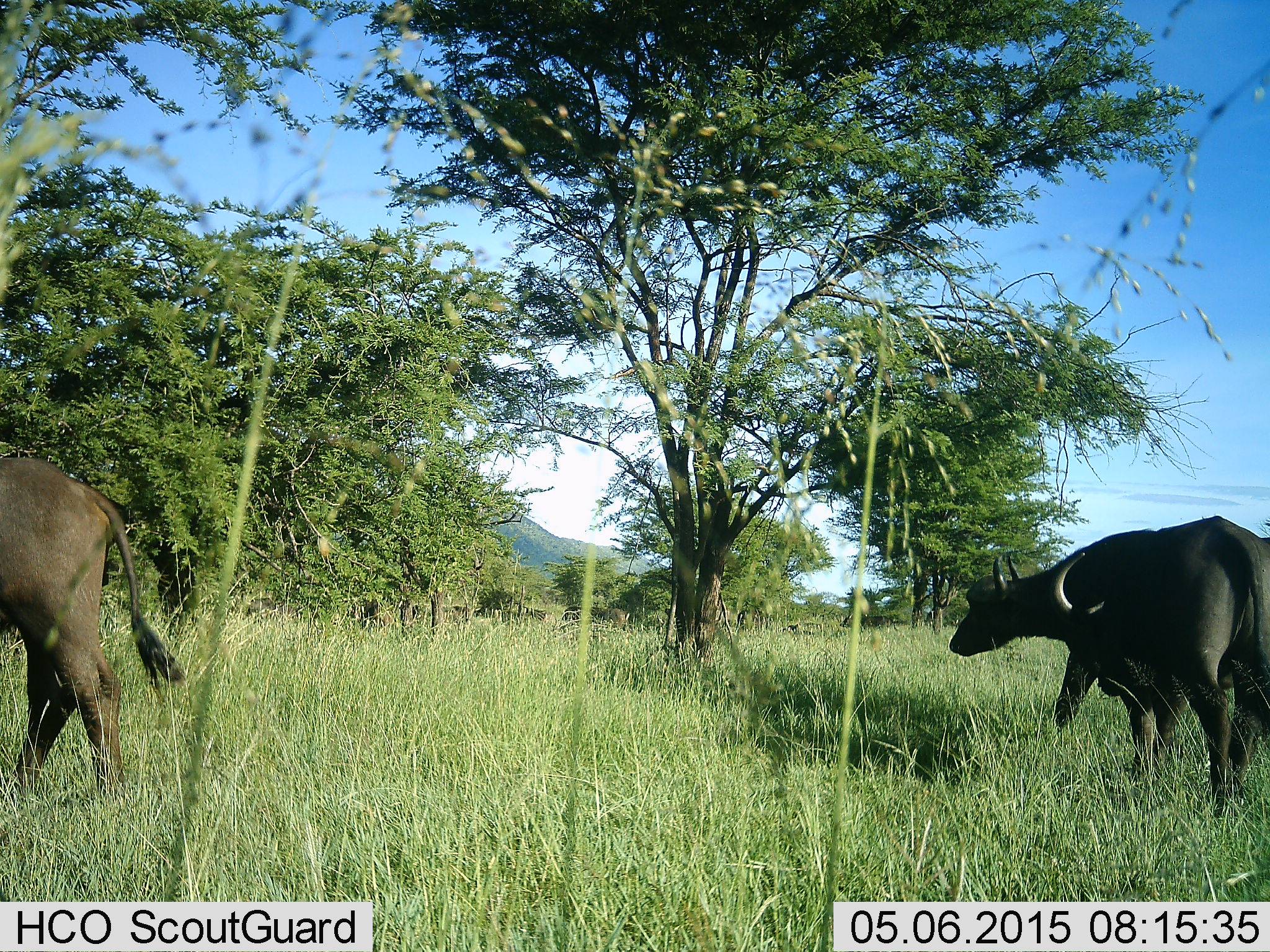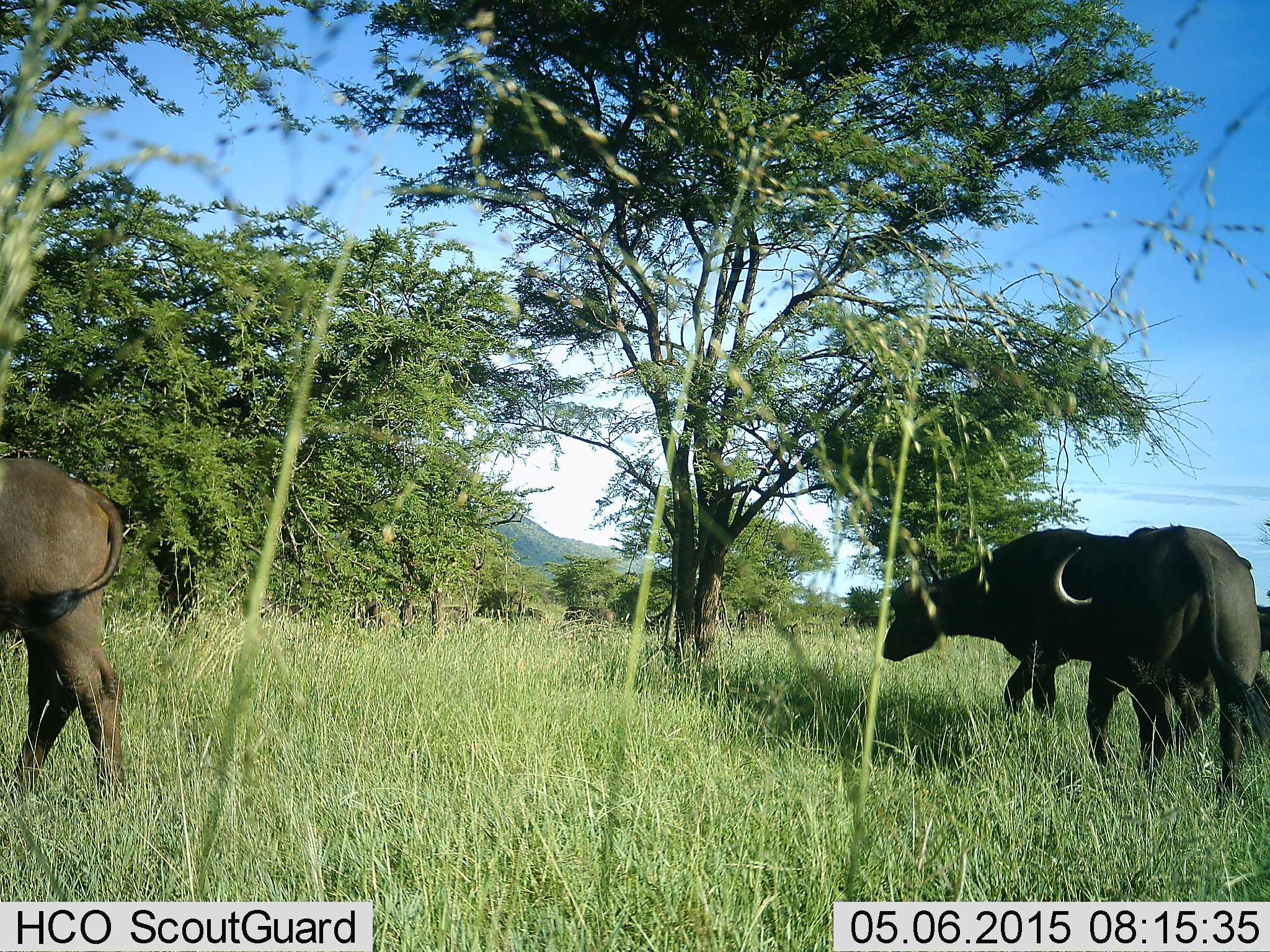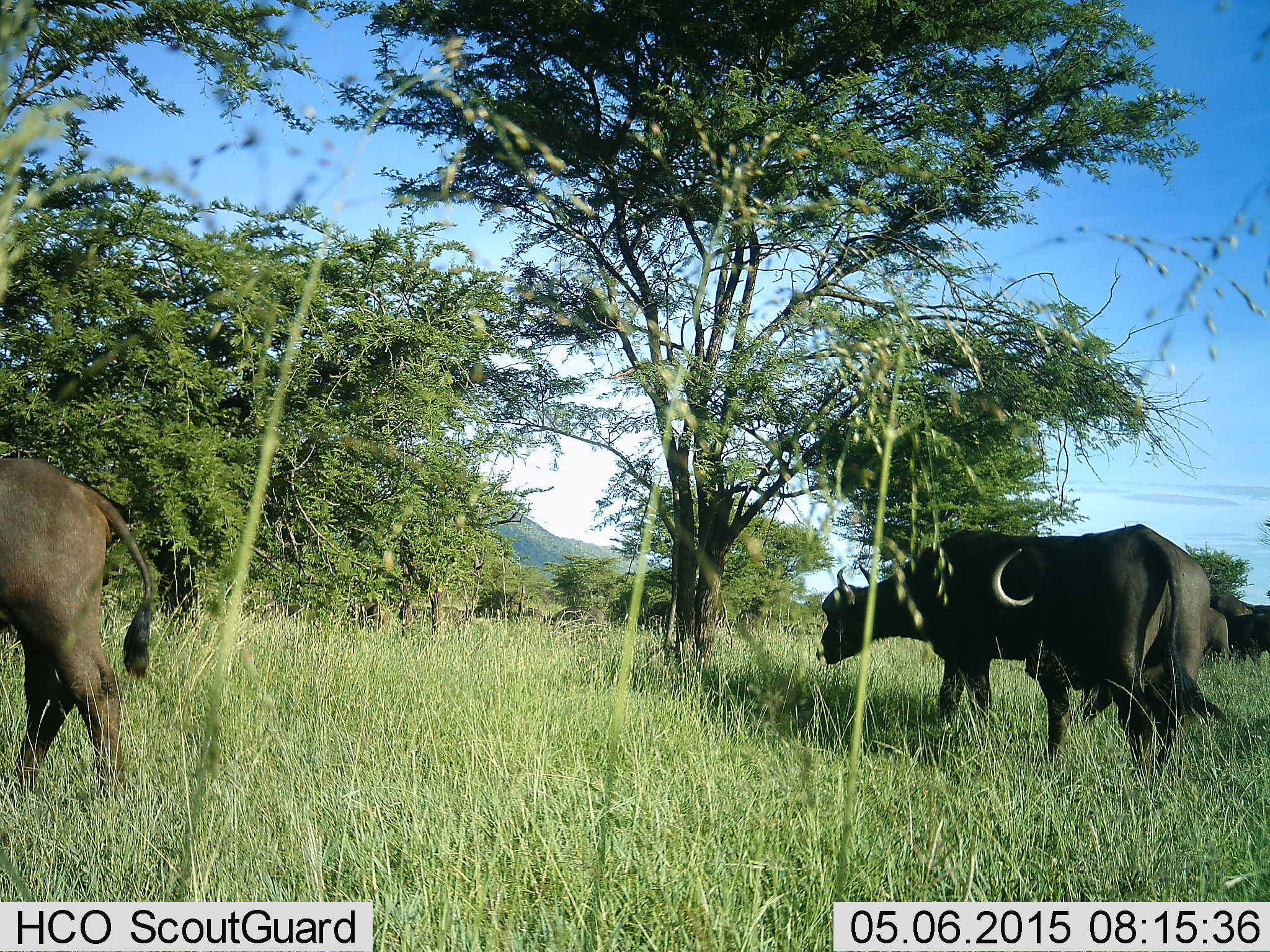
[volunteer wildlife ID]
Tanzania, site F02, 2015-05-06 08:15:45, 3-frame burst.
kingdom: Animalia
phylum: Chordata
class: Mammalia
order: Artiodactyla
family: Bovidae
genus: Syncerus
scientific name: Syncerus caffer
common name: cape buffalo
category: buffalo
Buffalo (cape buffalo) (Syncerus caffer), count 5. Behavior (volunteer vote fractions): standing 50%, resting 0%, moving 90%, interacting 0%. Young present (vote fraction): 0%. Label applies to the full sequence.